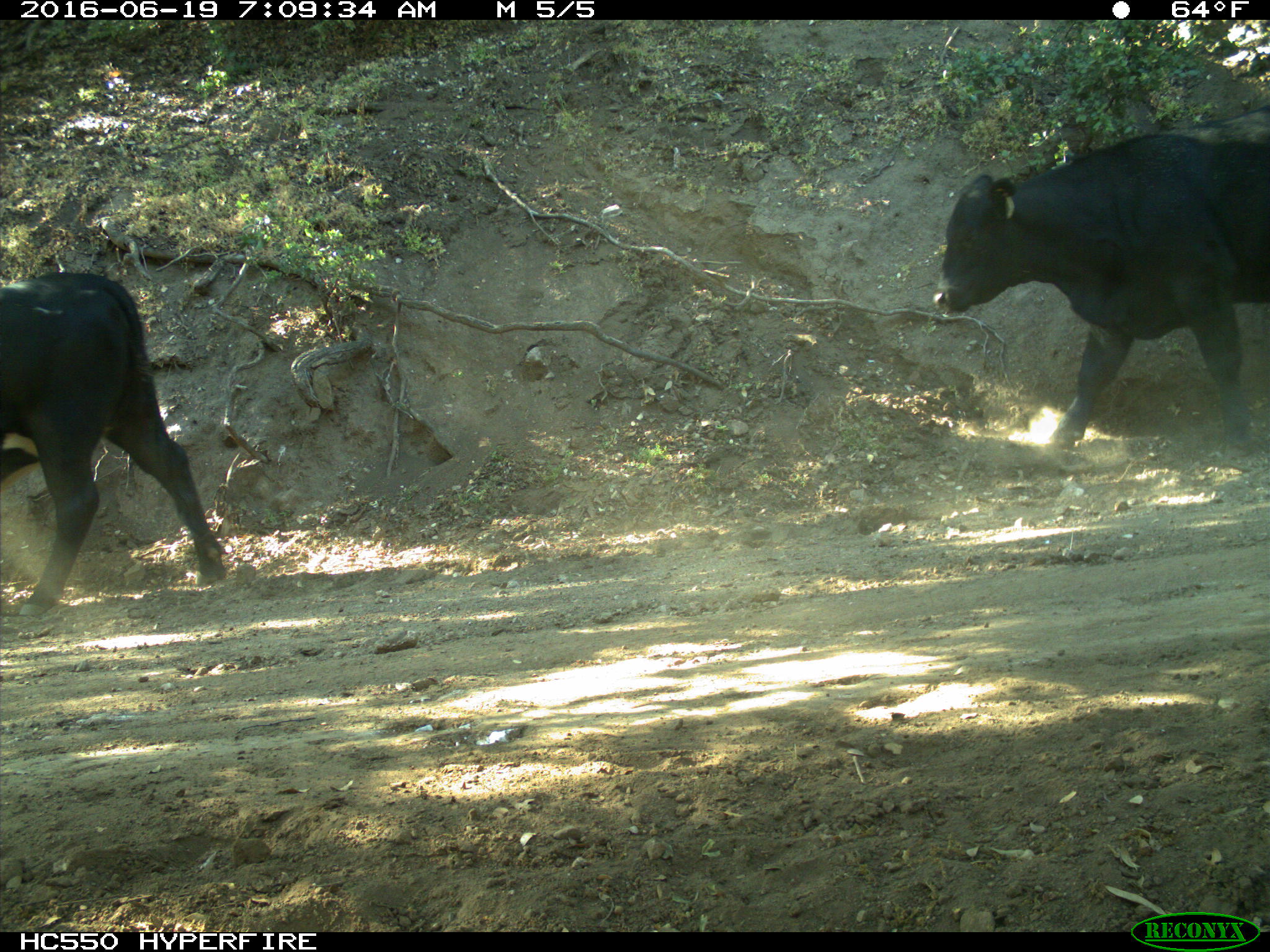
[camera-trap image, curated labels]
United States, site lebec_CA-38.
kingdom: Animalia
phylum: Chordata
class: Mammalia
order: Artiodactyla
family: Bovidae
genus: Bos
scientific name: Bos taurus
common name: domestic cow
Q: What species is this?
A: Bos taurus (domestic cow).